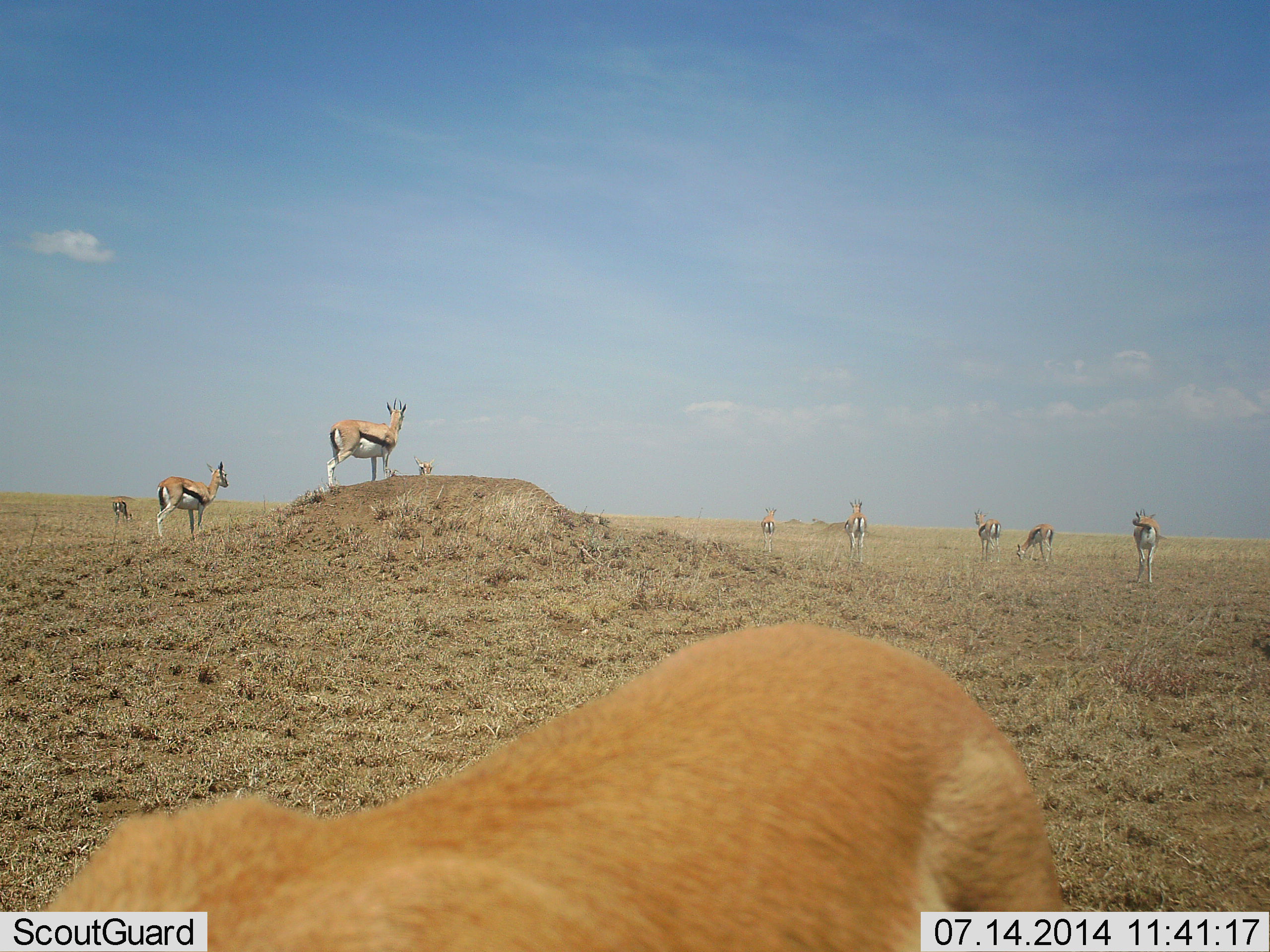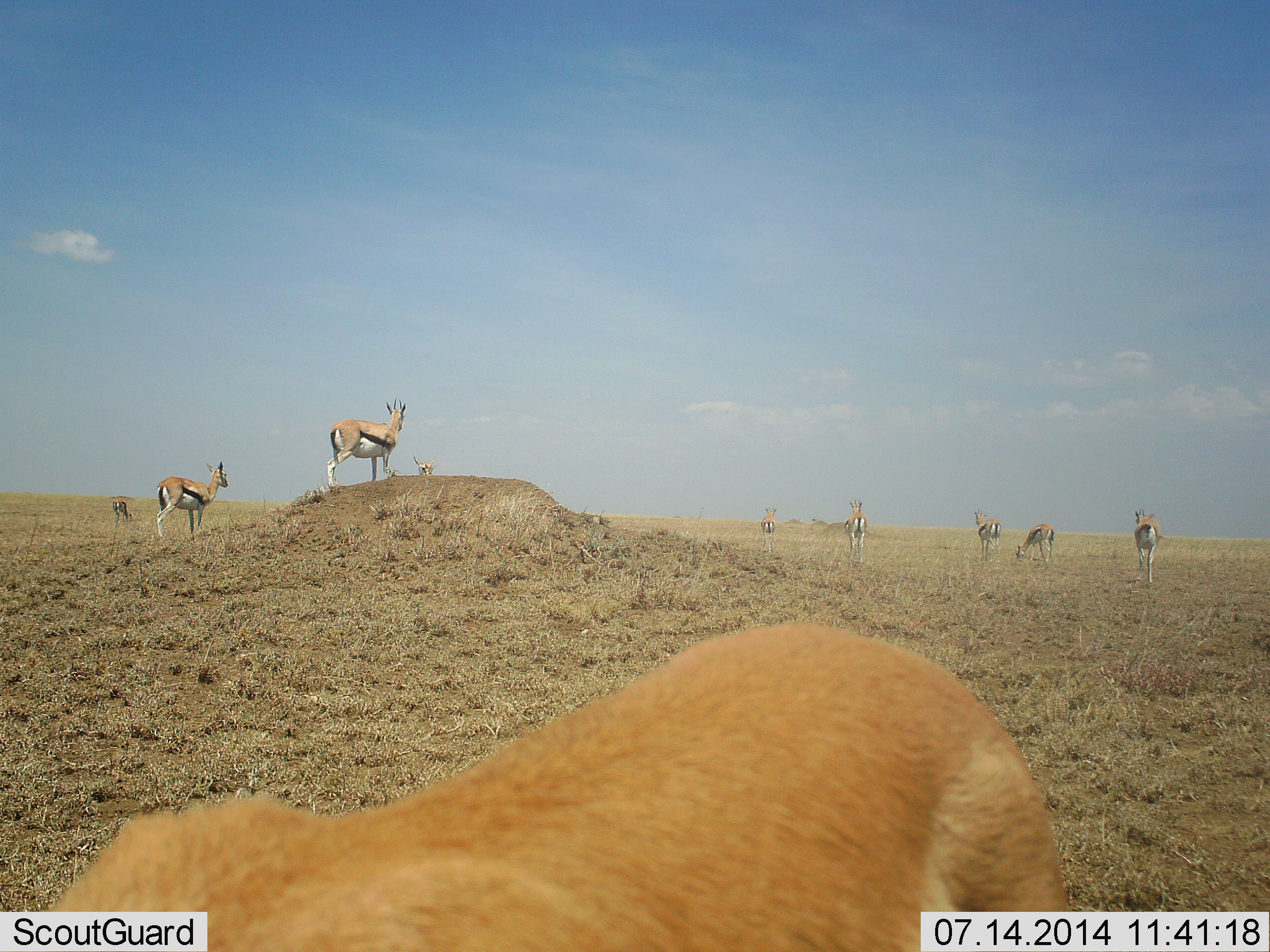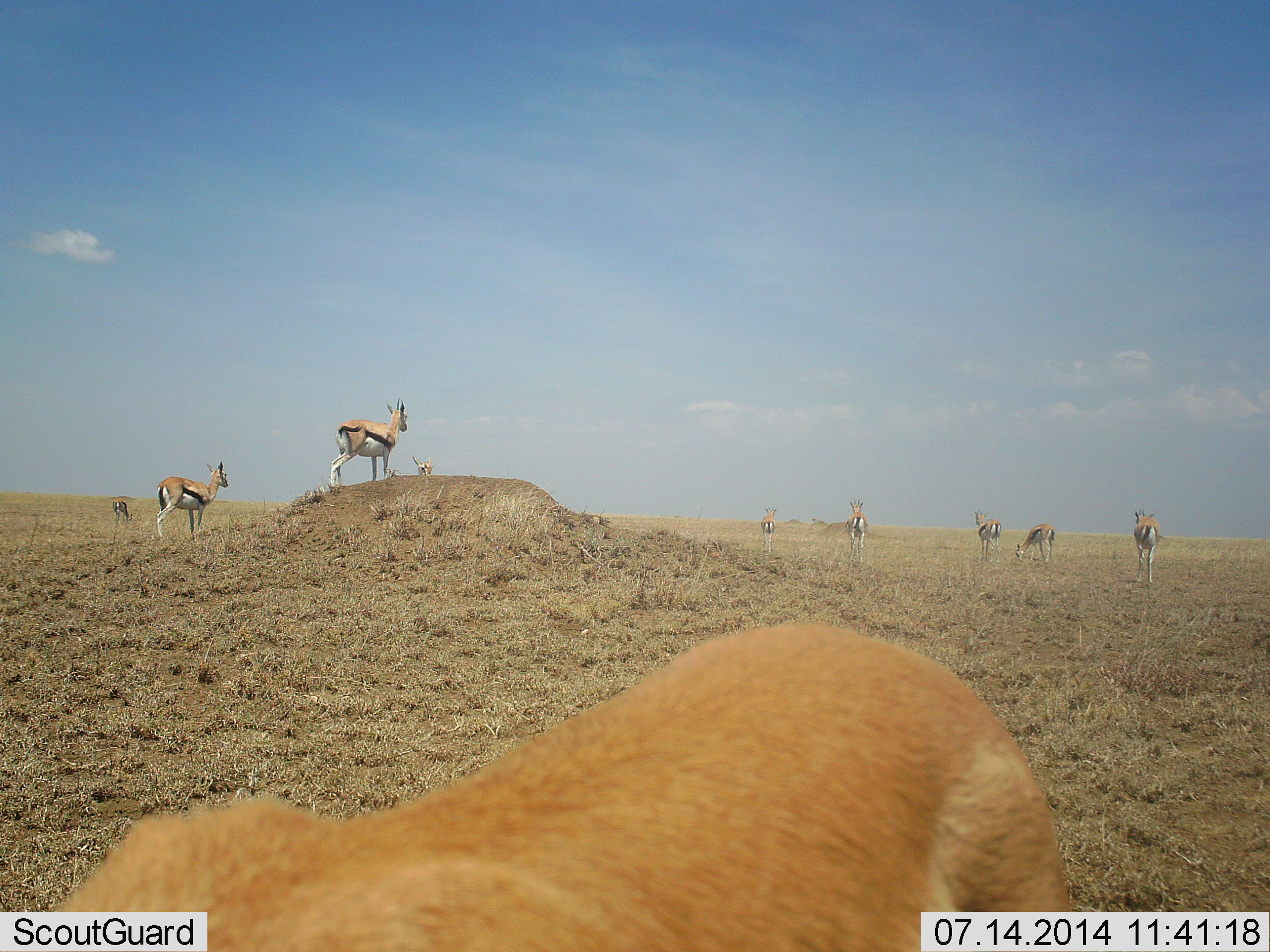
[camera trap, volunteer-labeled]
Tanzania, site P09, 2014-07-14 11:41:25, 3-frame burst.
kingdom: Animalia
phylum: Chordata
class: Mammalia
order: Artiodactyla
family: Bovidae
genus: Eudorcas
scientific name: Eudorcas thomsonii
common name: thomson's gazelle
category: gazellethomsons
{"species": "gazellethomsons (thomson's gazelle) (Eudorcas thomsonii)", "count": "10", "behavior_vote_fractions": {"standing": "92%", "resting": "0%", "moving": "25%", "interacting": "0%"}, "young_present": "0%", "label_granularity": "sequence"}